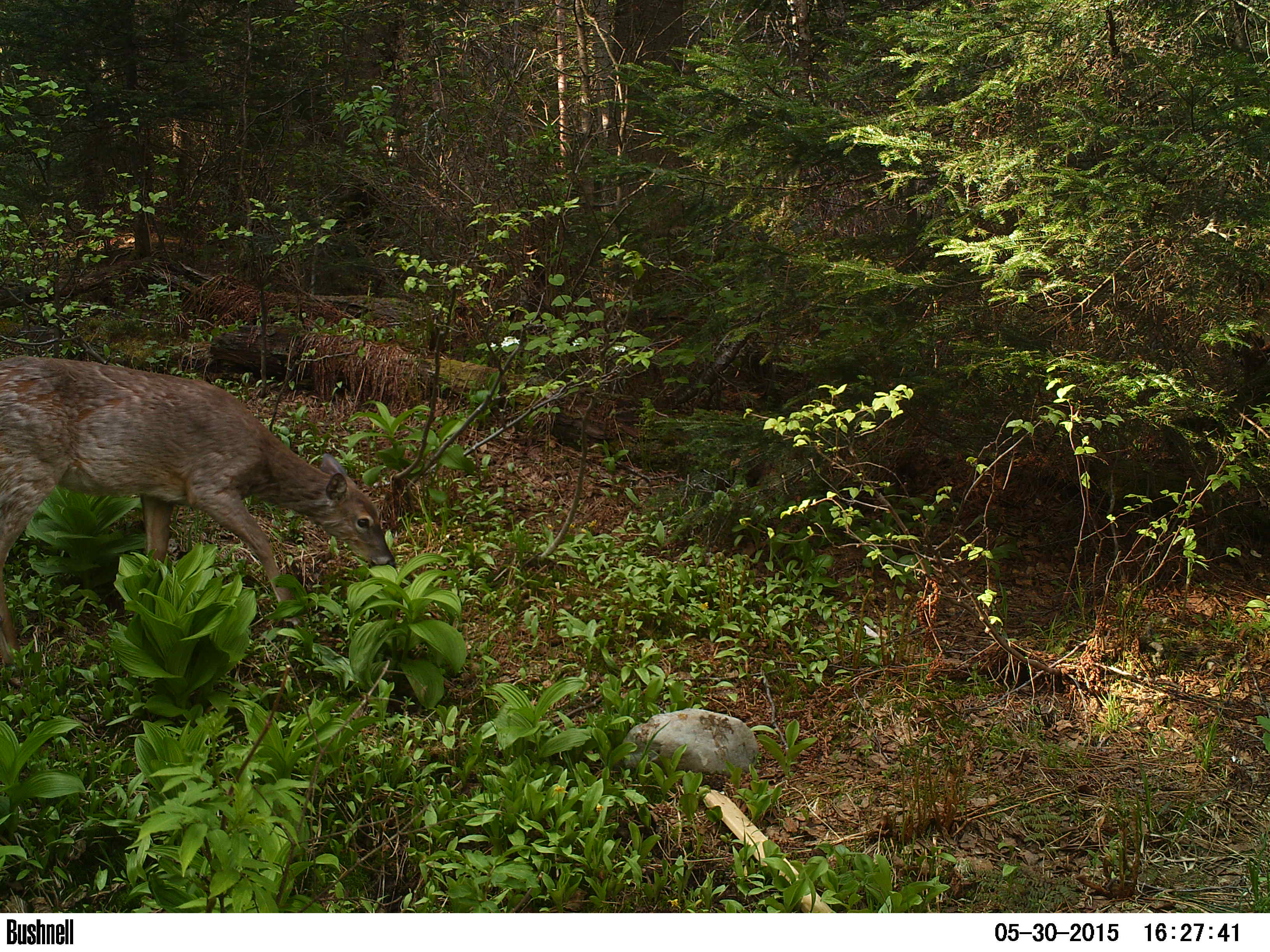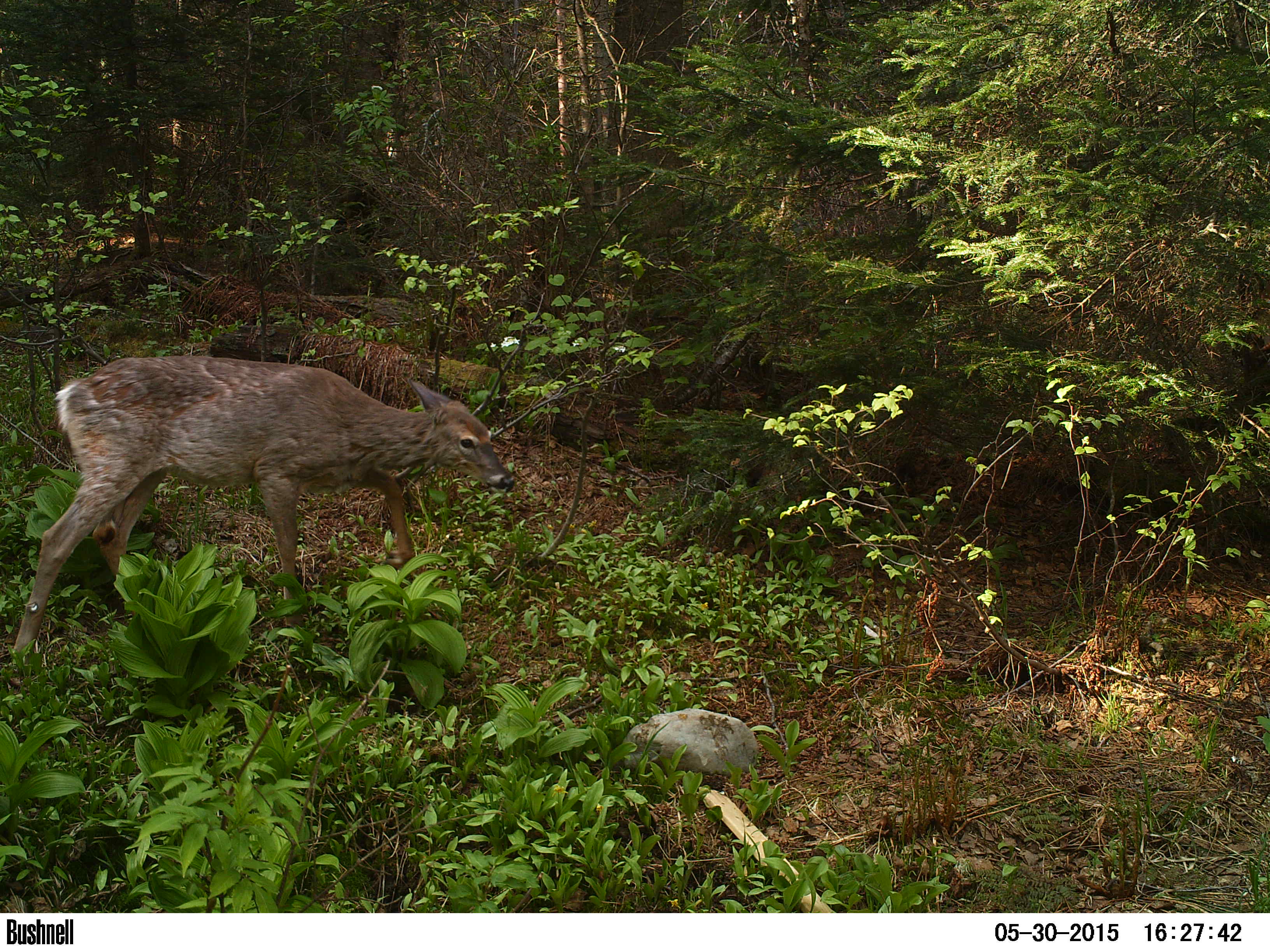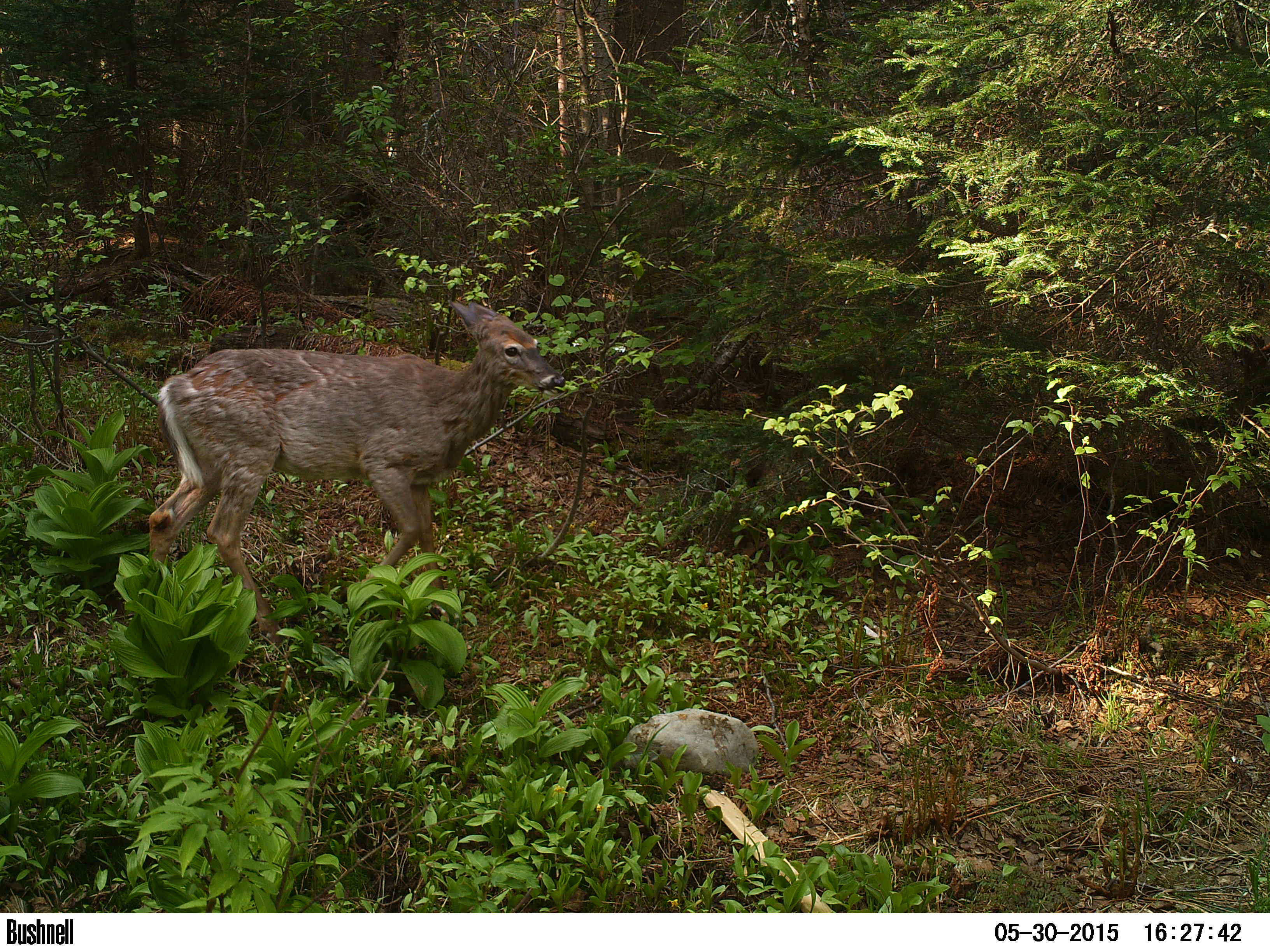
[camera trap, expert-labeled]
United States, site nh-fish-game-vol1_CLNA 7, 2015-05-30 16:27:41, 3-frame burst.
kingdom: Animalia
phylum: Chordata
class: Mammalia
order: Artiodactyla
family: Cervidae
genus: Odocoileus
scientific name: Odocoileus virginianus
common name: white-tailed deer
White-tailed deer (Odocoileus virginianus).